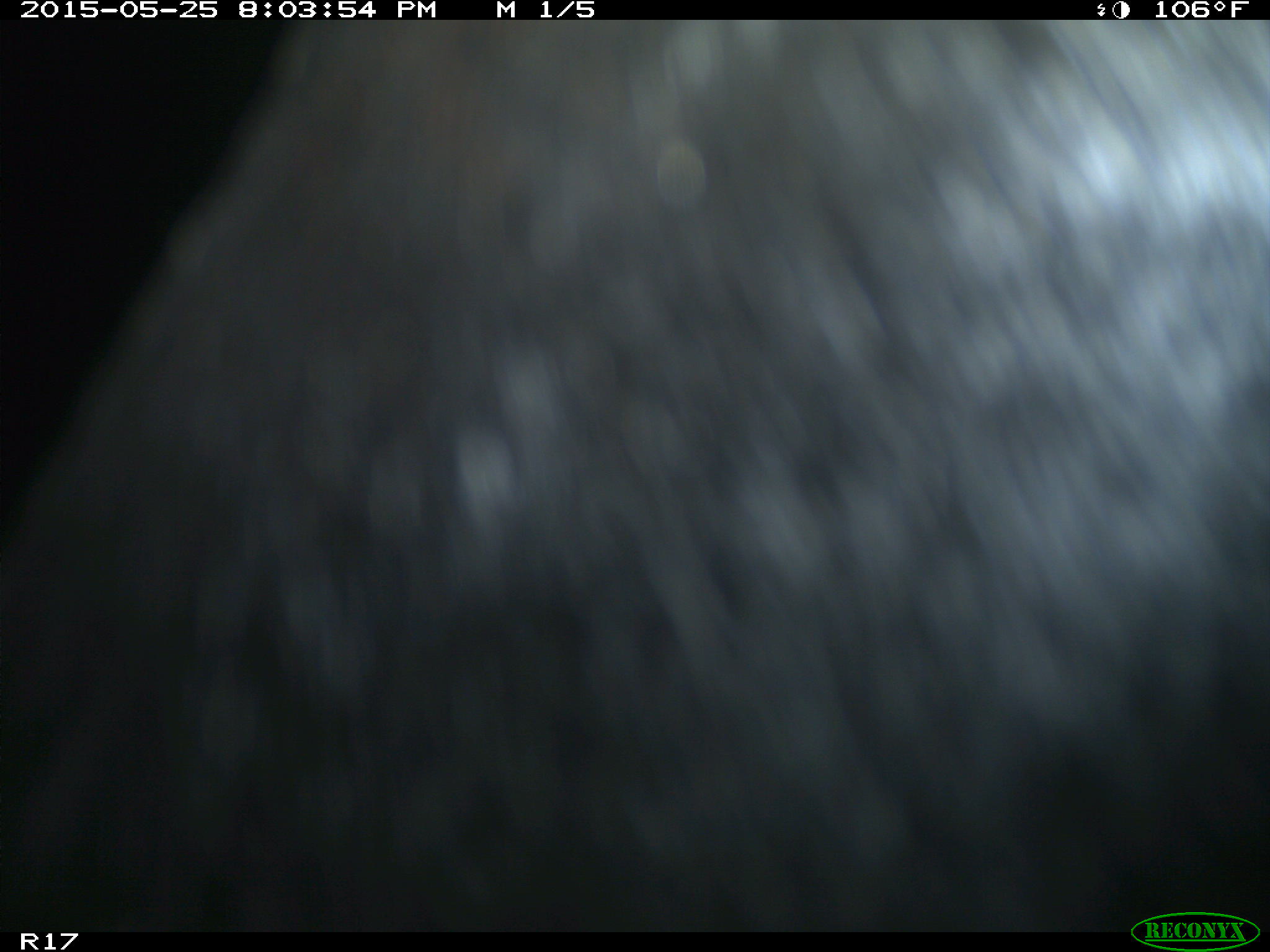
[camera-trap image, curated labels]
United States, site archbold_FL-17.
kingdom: Animalia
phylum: Chordata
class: Mammalia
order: Artiodactyla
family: Bovidae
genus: Bos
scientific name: Bos taurus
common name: domestic cow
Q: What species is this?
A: Bos taurus (domestic cow).